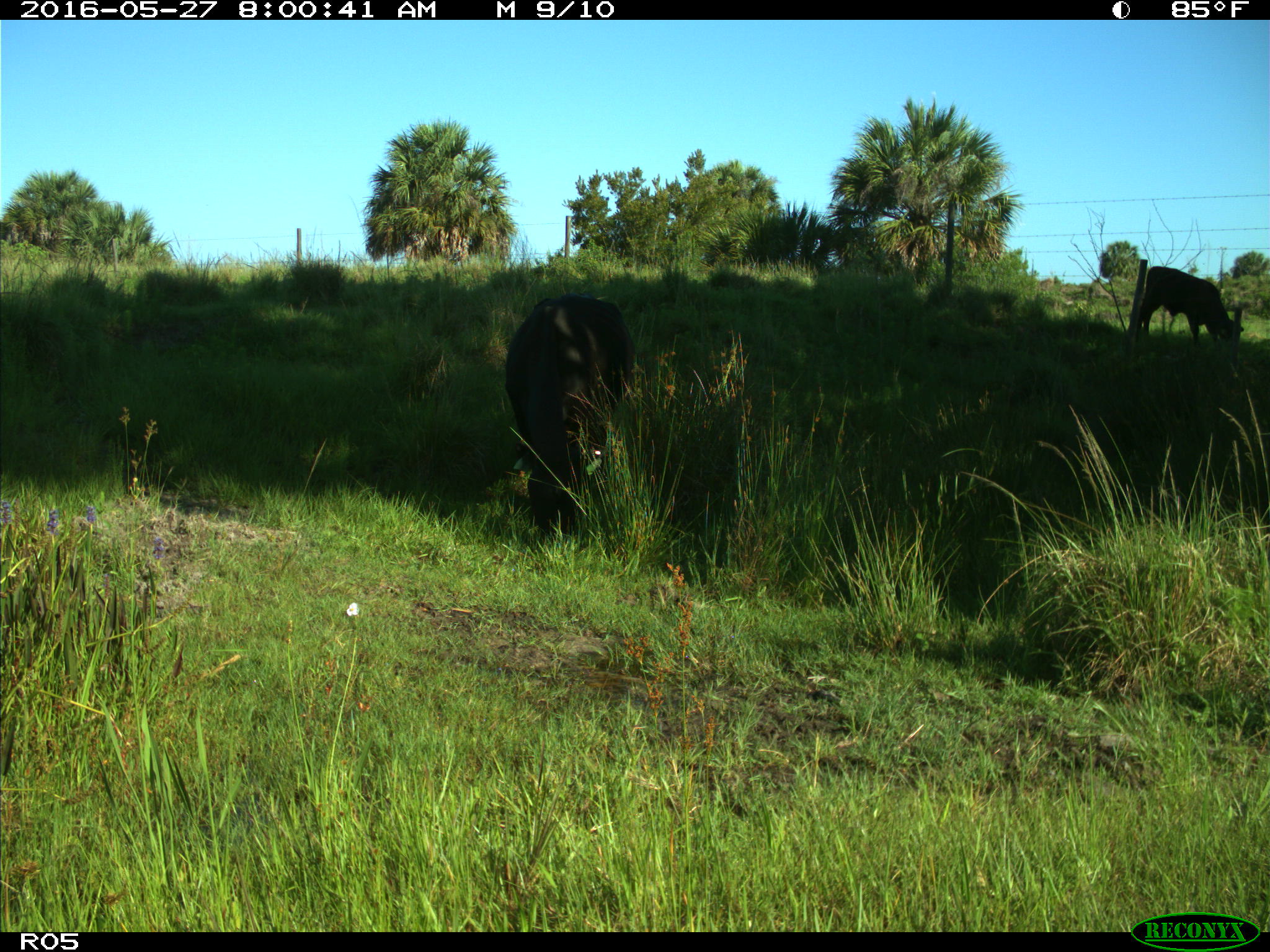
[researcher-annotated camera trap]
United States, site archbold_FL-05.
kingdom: Animalia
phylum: Chordata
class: Mammalia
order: Artiodactyla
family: Bovidae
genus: Bos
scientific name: Bos taurus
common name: domestic cow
Bos taurus (domestic cow).